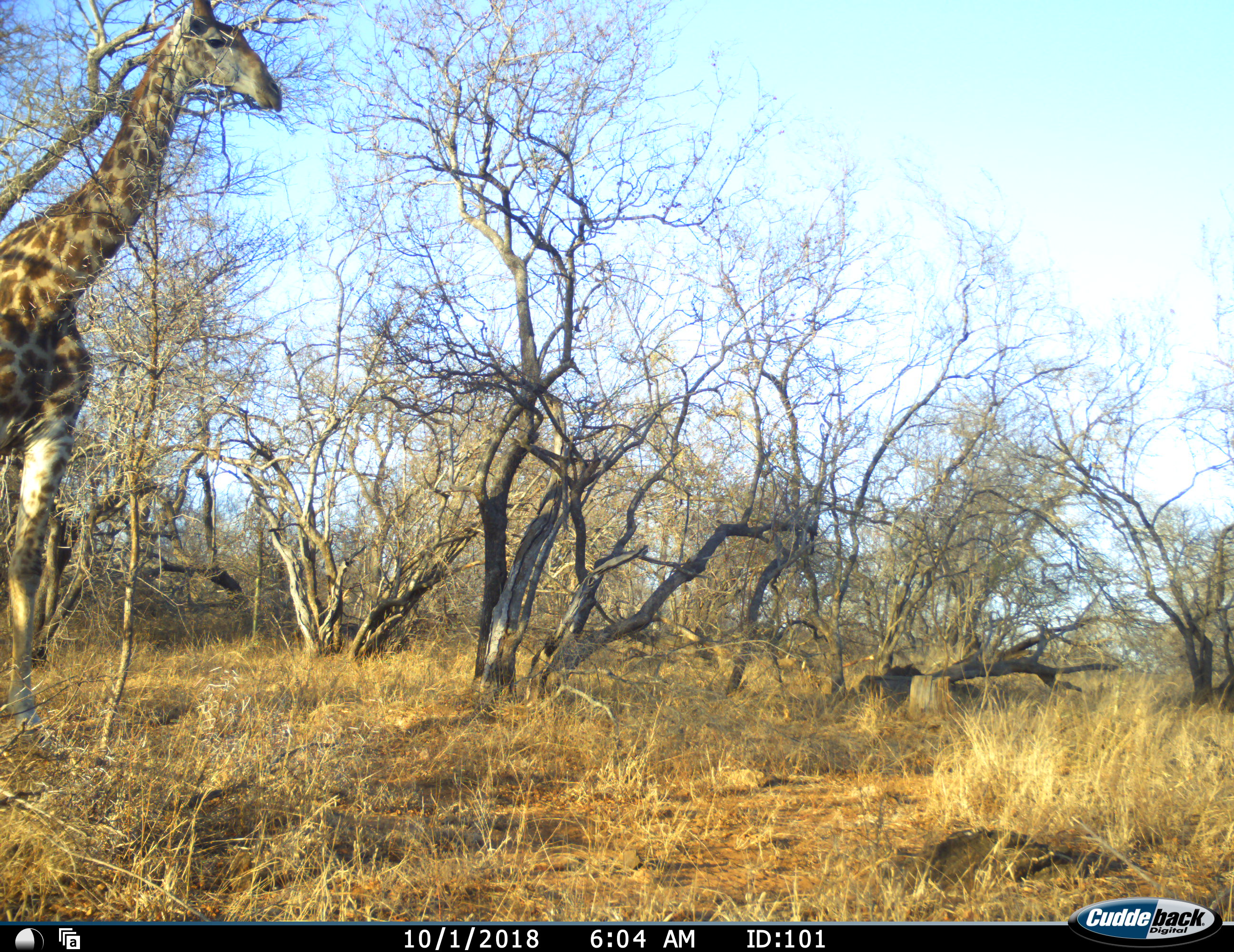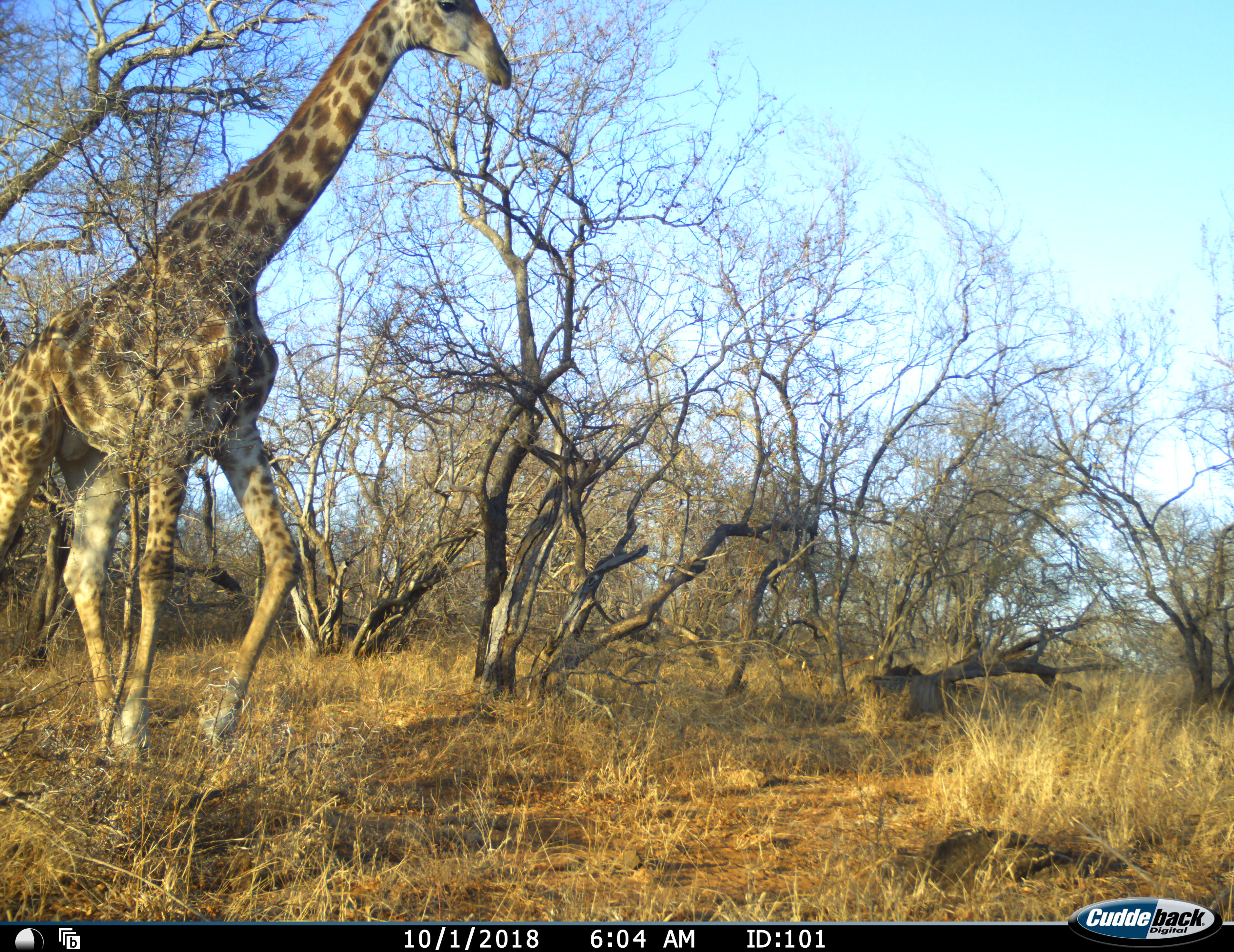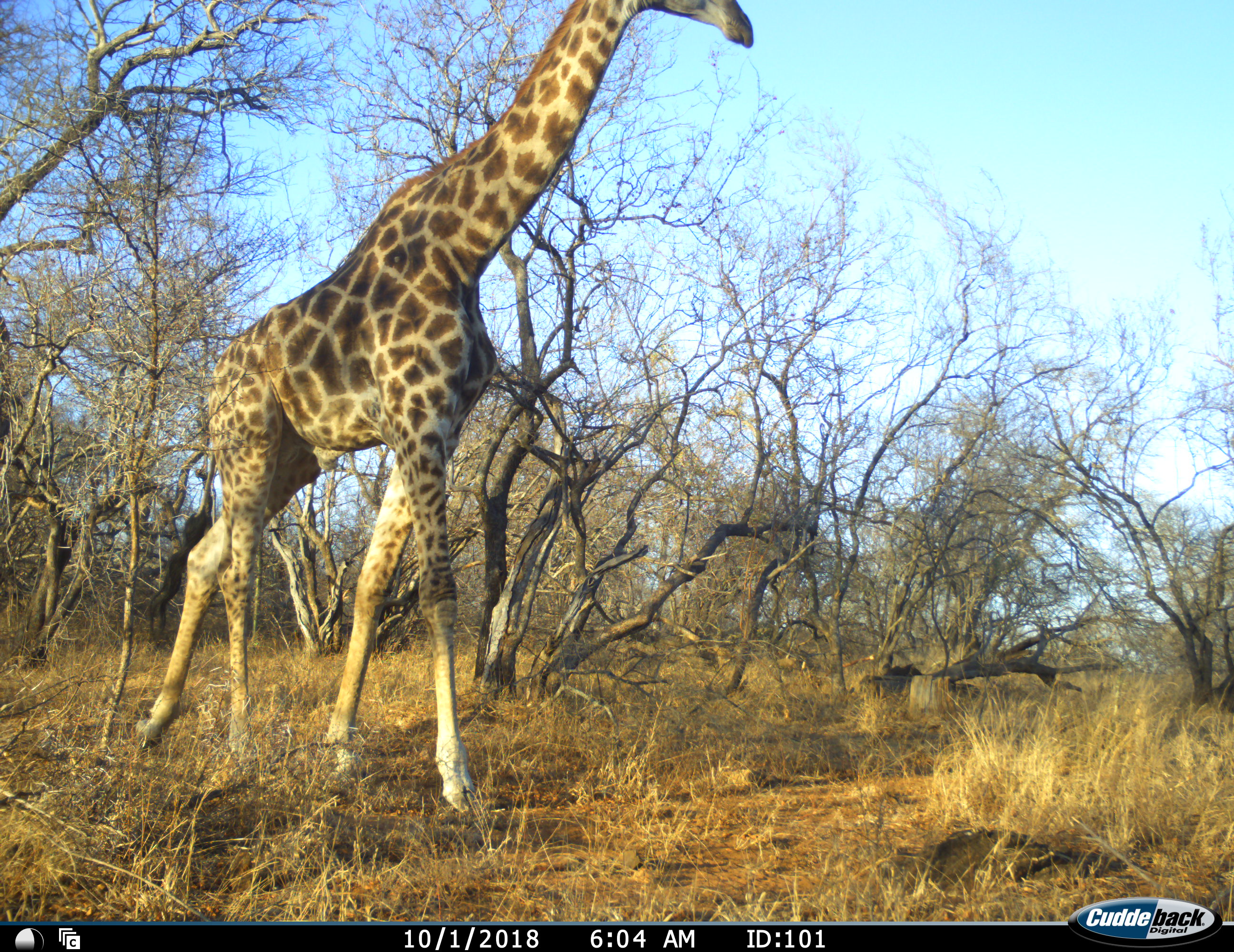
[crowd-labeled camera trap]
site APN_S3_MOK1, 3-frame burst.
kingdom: Animalia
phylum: Chordata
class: Mammalia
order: Artiodactyla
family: Giraffidae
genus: Giraffa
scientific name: Giraffa camelopardalis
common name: giraffe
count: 1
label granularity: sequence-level